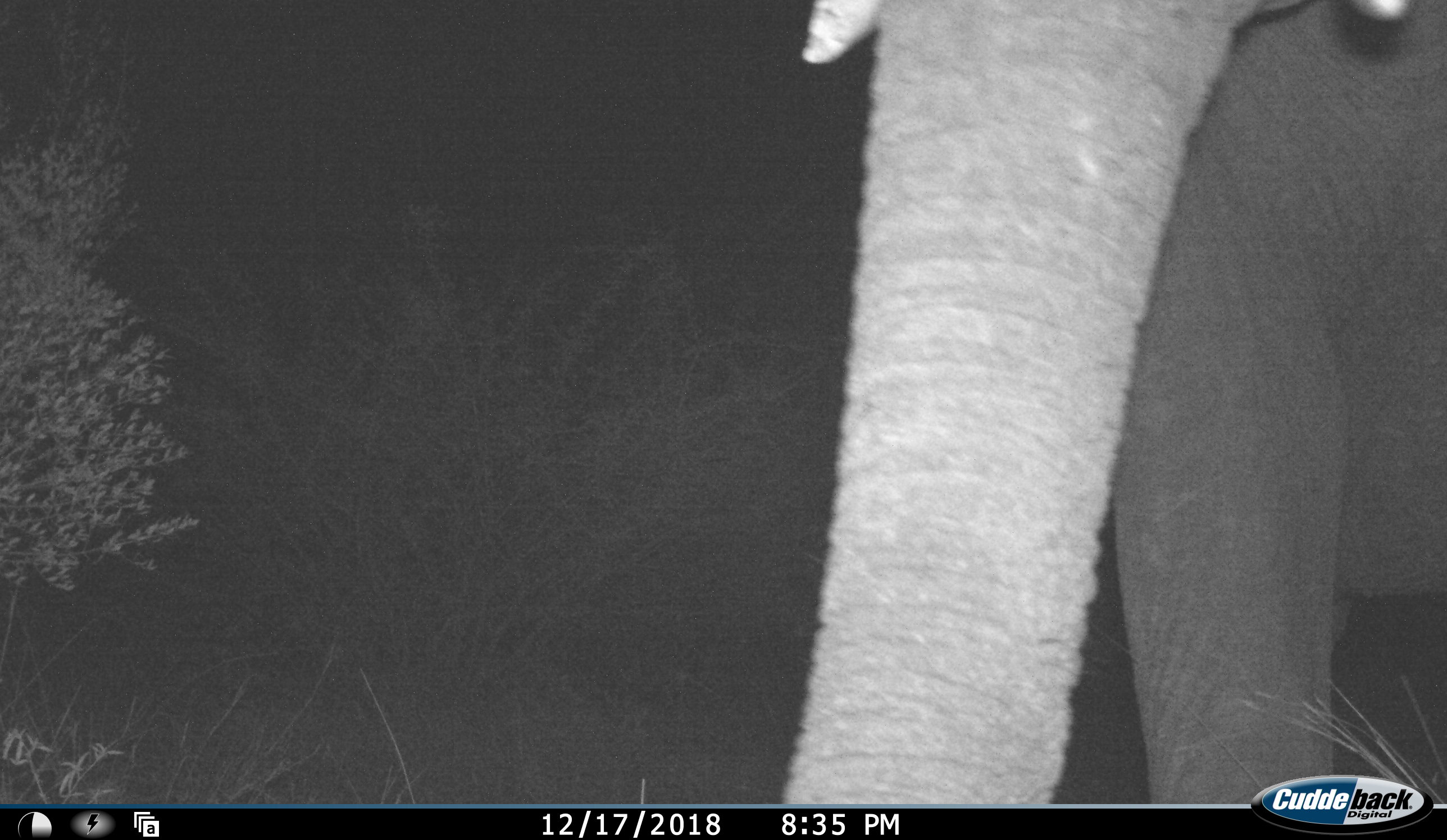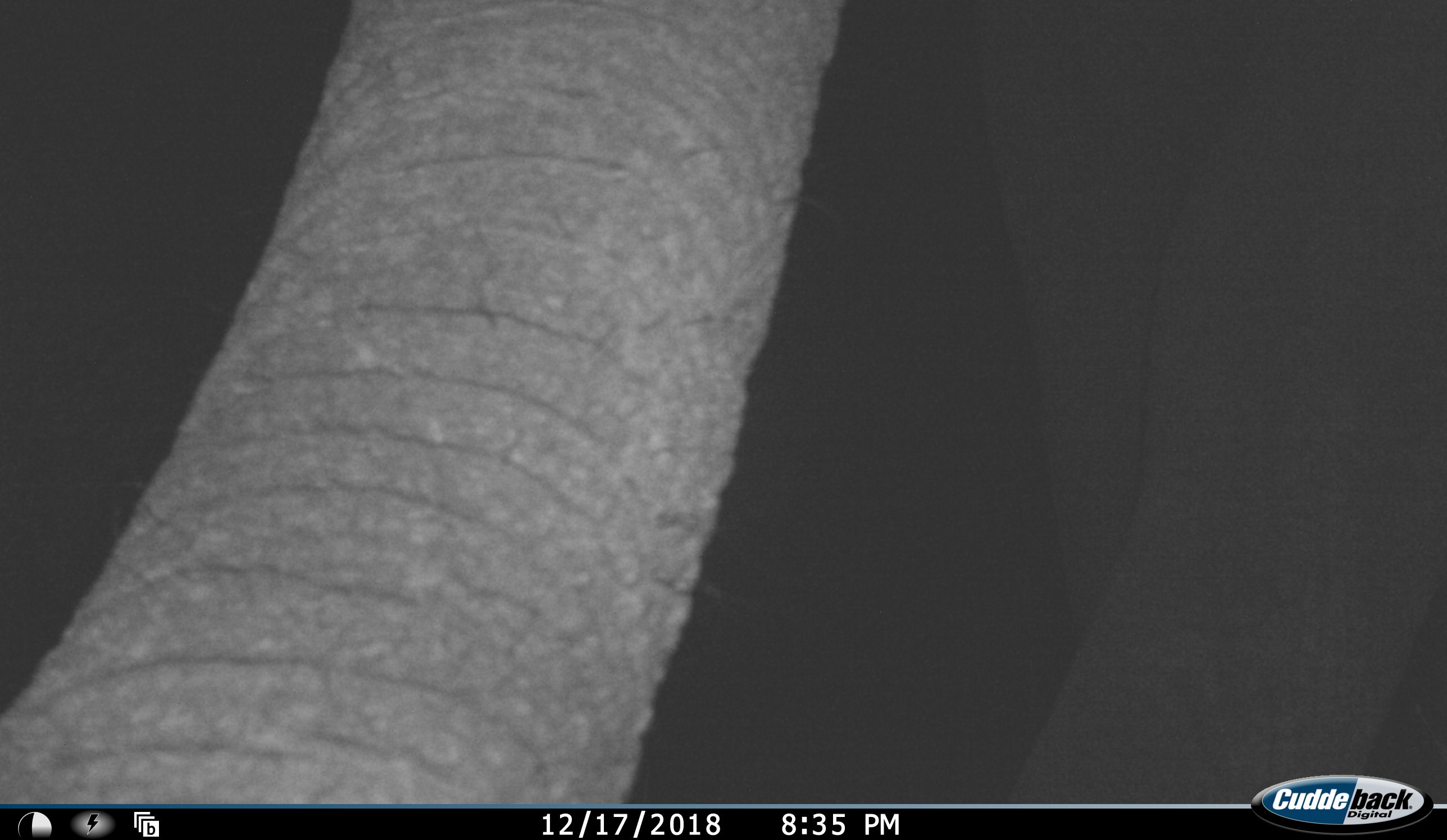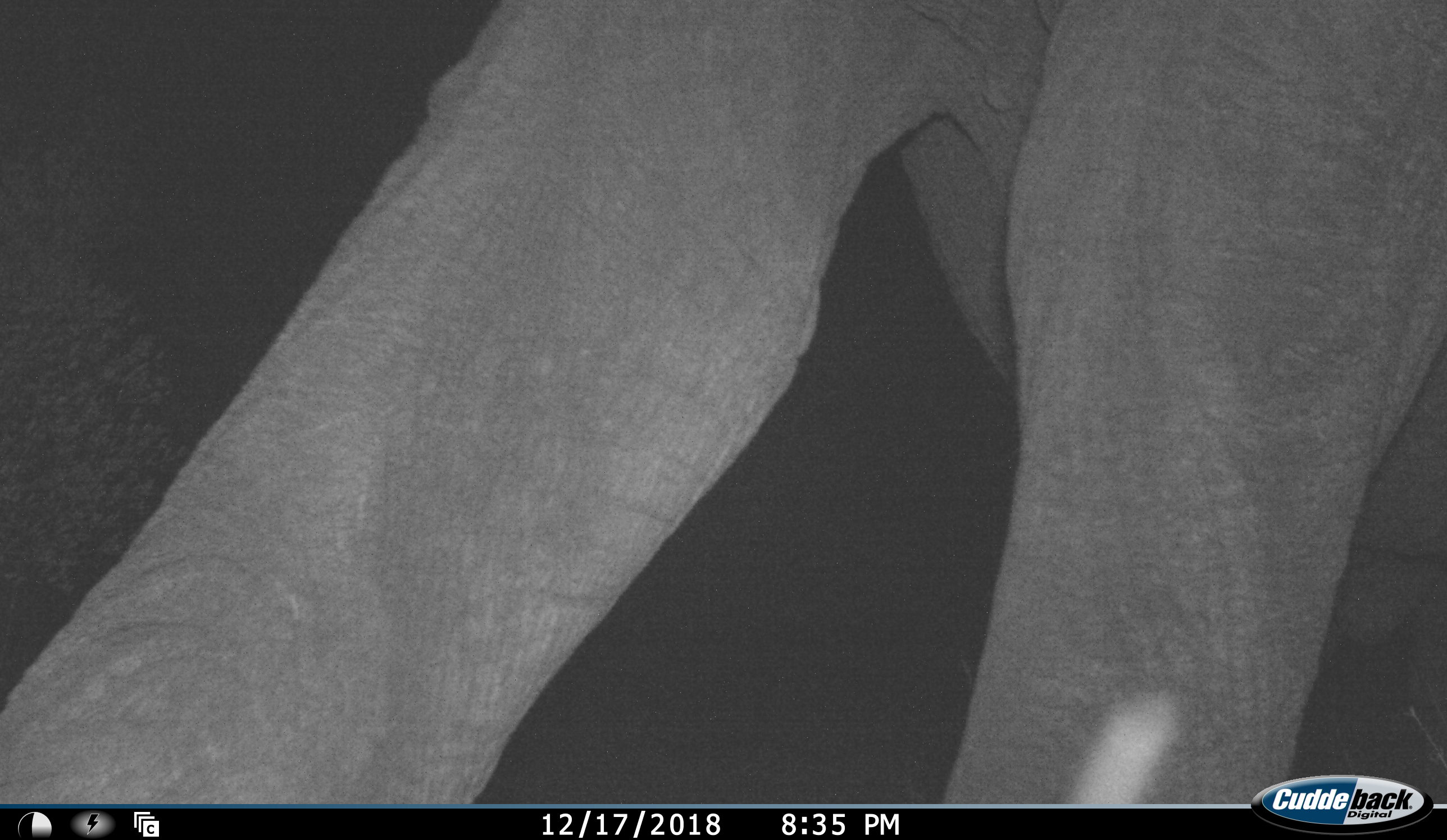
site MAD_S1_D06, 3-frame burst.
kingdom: Animalia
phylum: Chordata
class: Mammalia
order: Proboscidea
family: Elephantidae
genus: Loxodonta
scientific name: Loxodonta africana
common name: african bush elephant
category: elephant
Elephant (african bush elephant) (Loxodonta africana), count 1. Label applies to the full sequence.